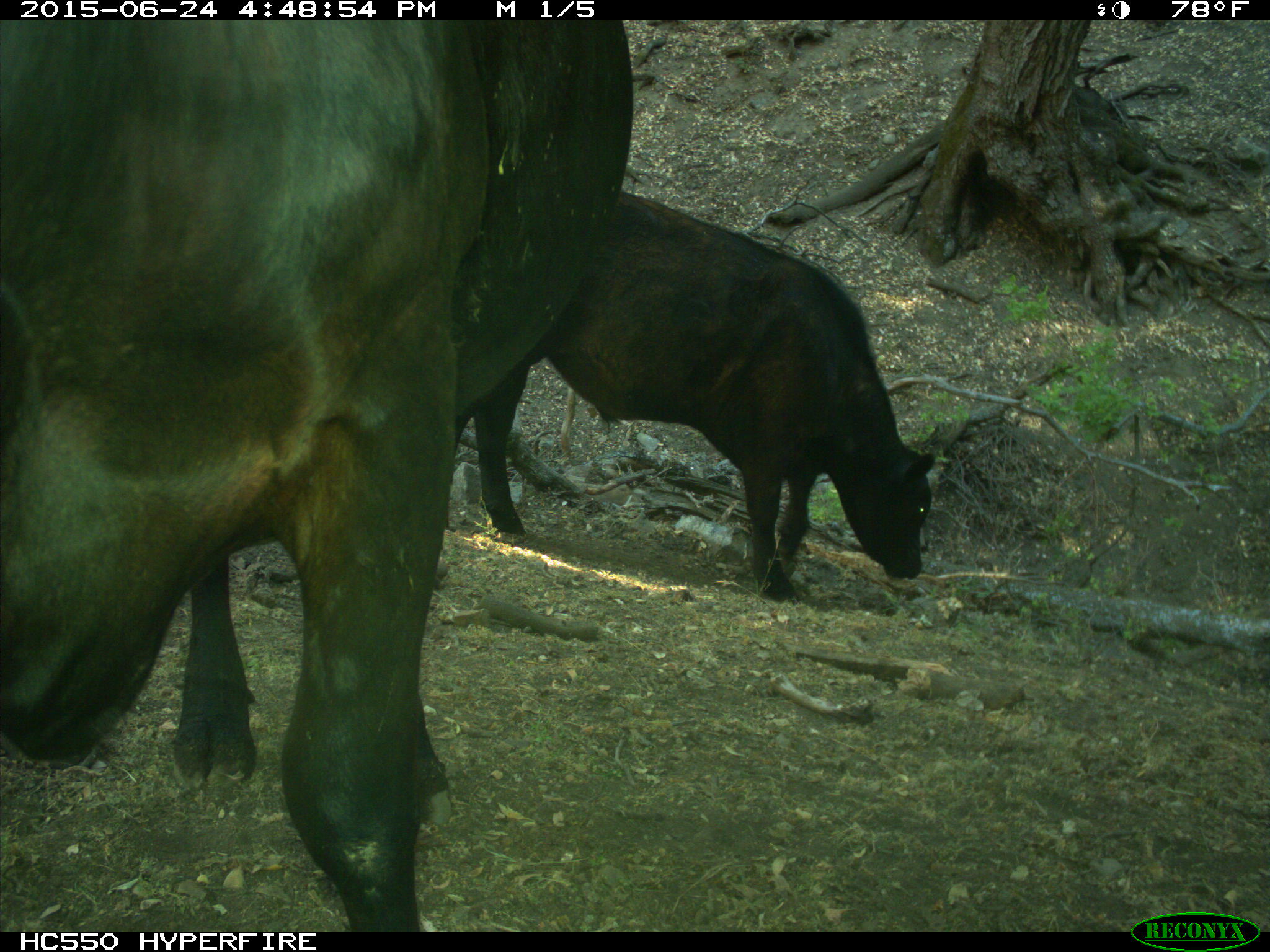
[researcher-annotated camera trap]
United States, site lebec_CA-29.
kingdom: Animalia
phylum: Chordata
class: Mammalia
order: Artiodactyla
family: Bovidae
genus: Bos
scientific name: Bos taurus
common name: domestic cow